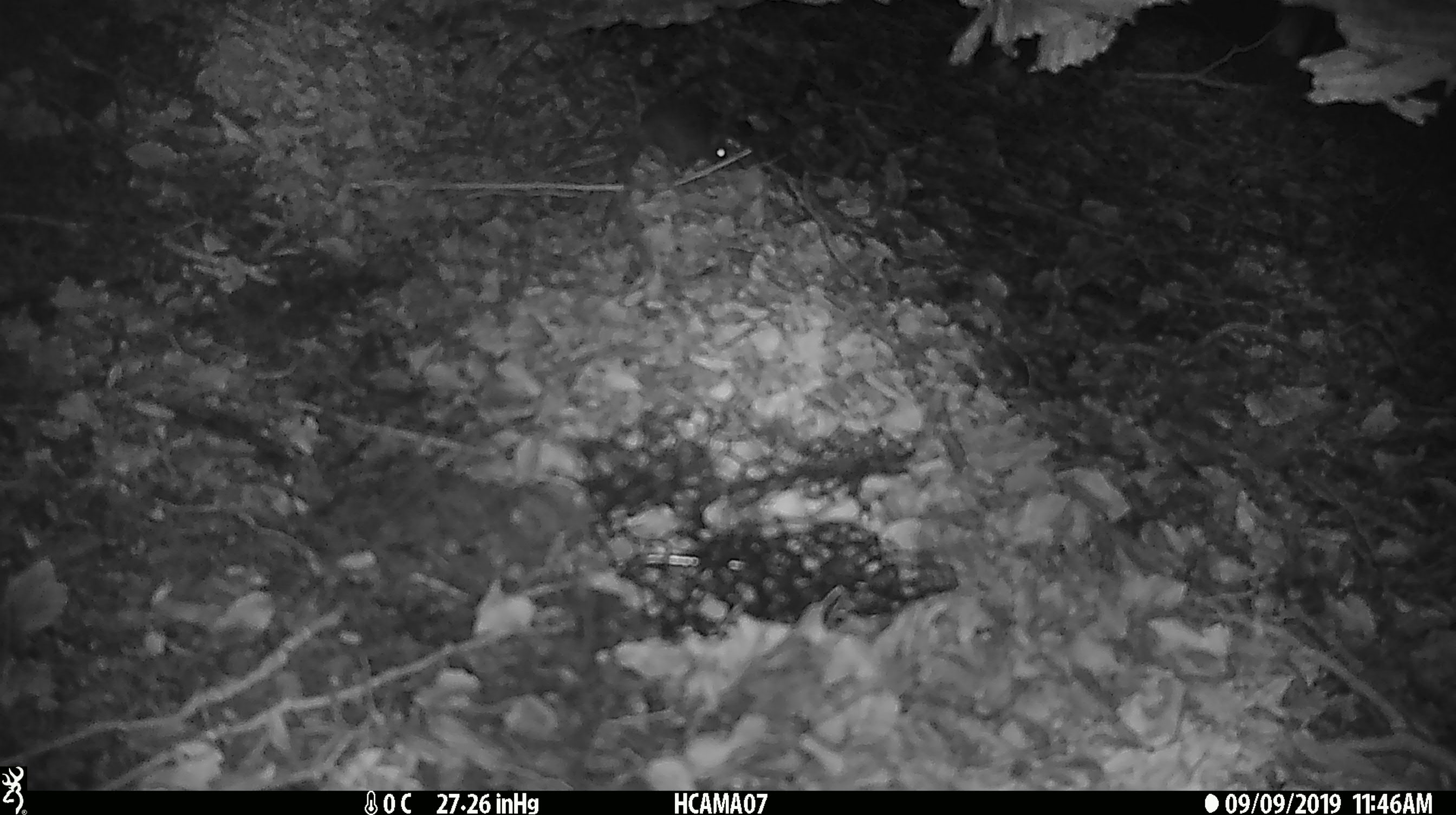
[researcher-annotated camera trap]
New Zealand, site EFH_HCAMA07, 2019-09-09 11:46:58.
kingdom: Animalia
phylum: Chordata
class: Mammalia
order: Rodentia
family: Muridae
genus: Mus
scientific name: Mus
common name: mouse